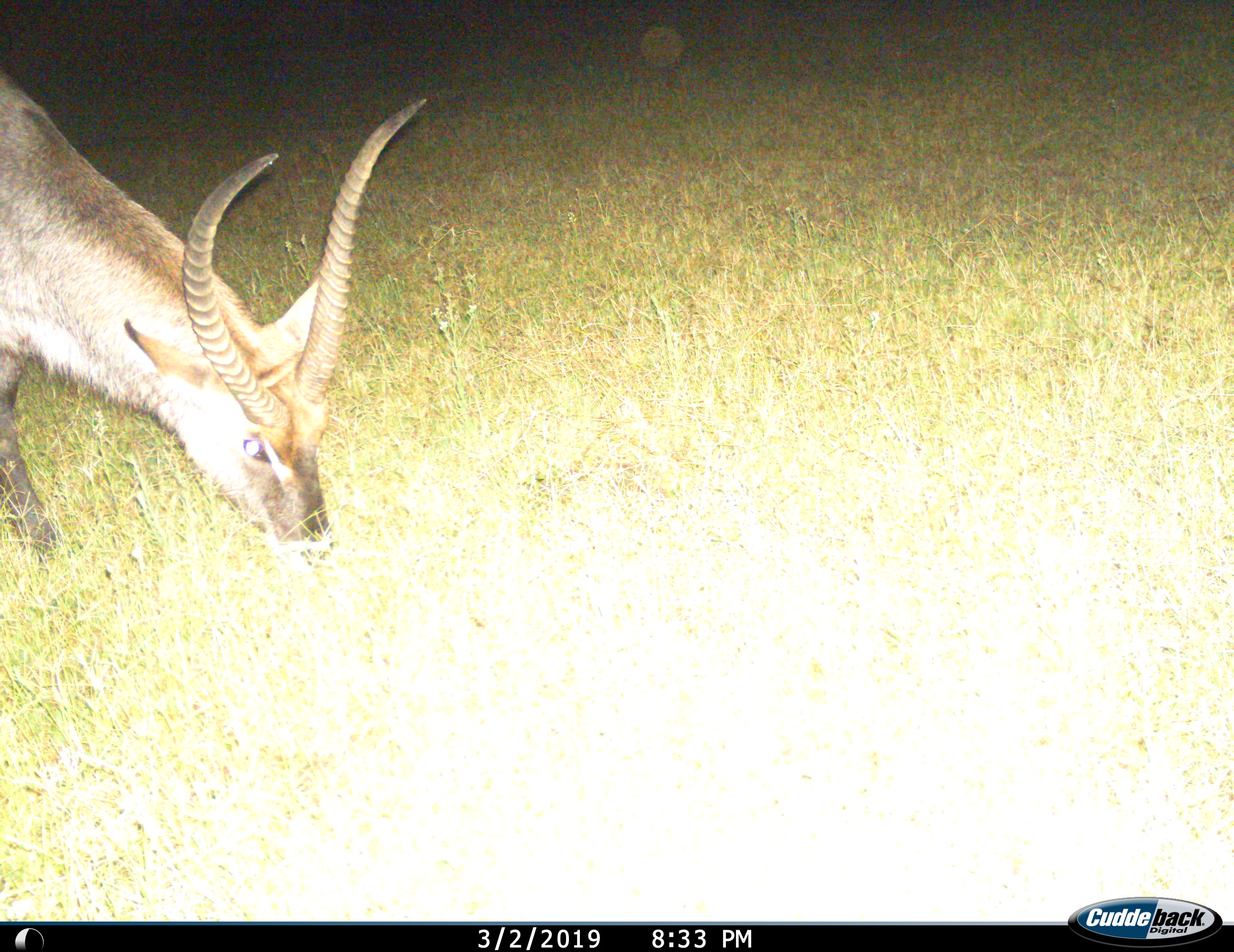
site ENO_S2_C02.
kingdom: Animalia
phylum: Chordata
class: Mammalia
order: Artiodactyla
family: Bovidae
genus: Kobus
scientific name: Kobus ellipsiprymnus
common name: waterbuck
Waterbuck (Kobus ellipsiprymnus), count 1. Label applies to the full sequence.